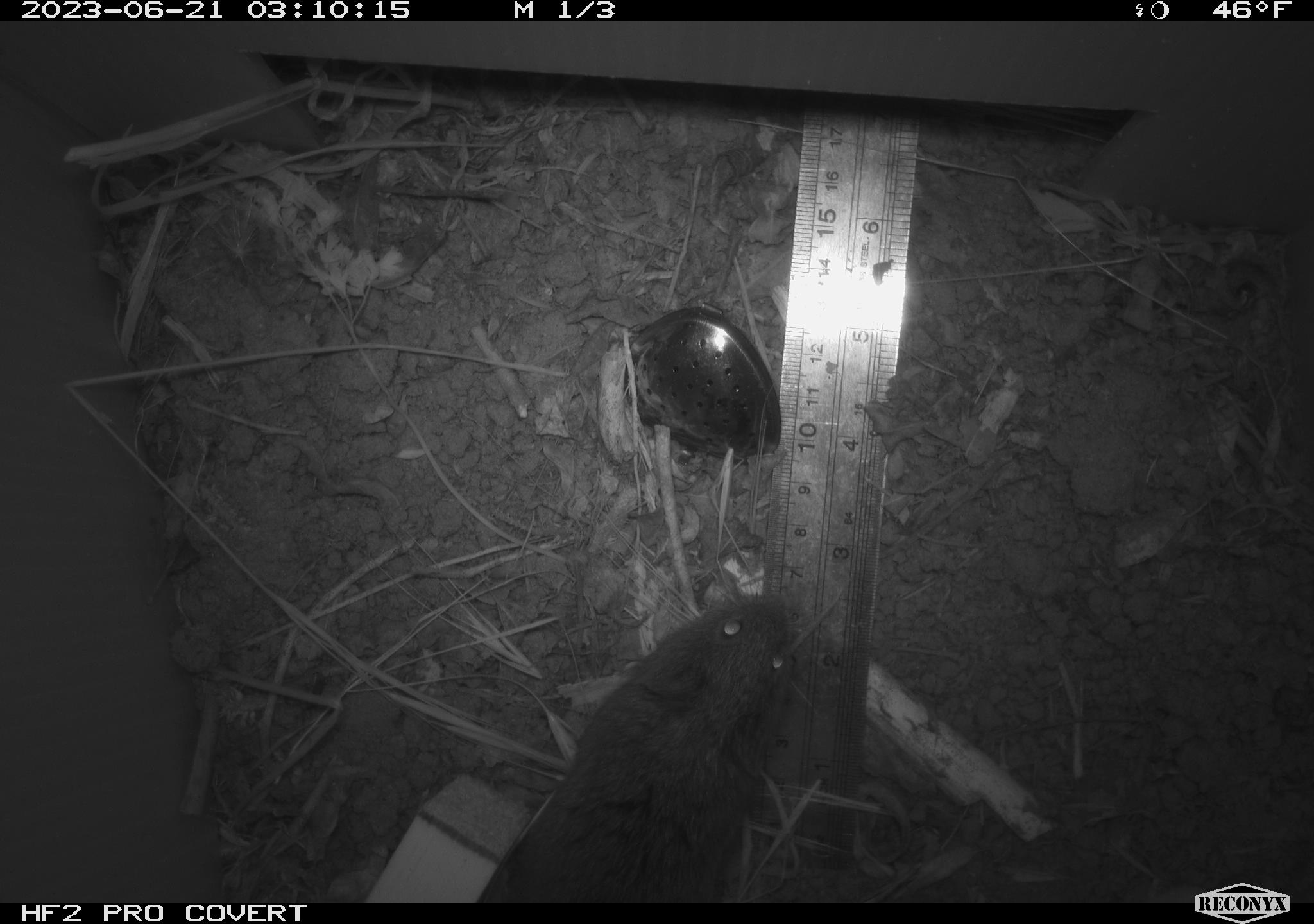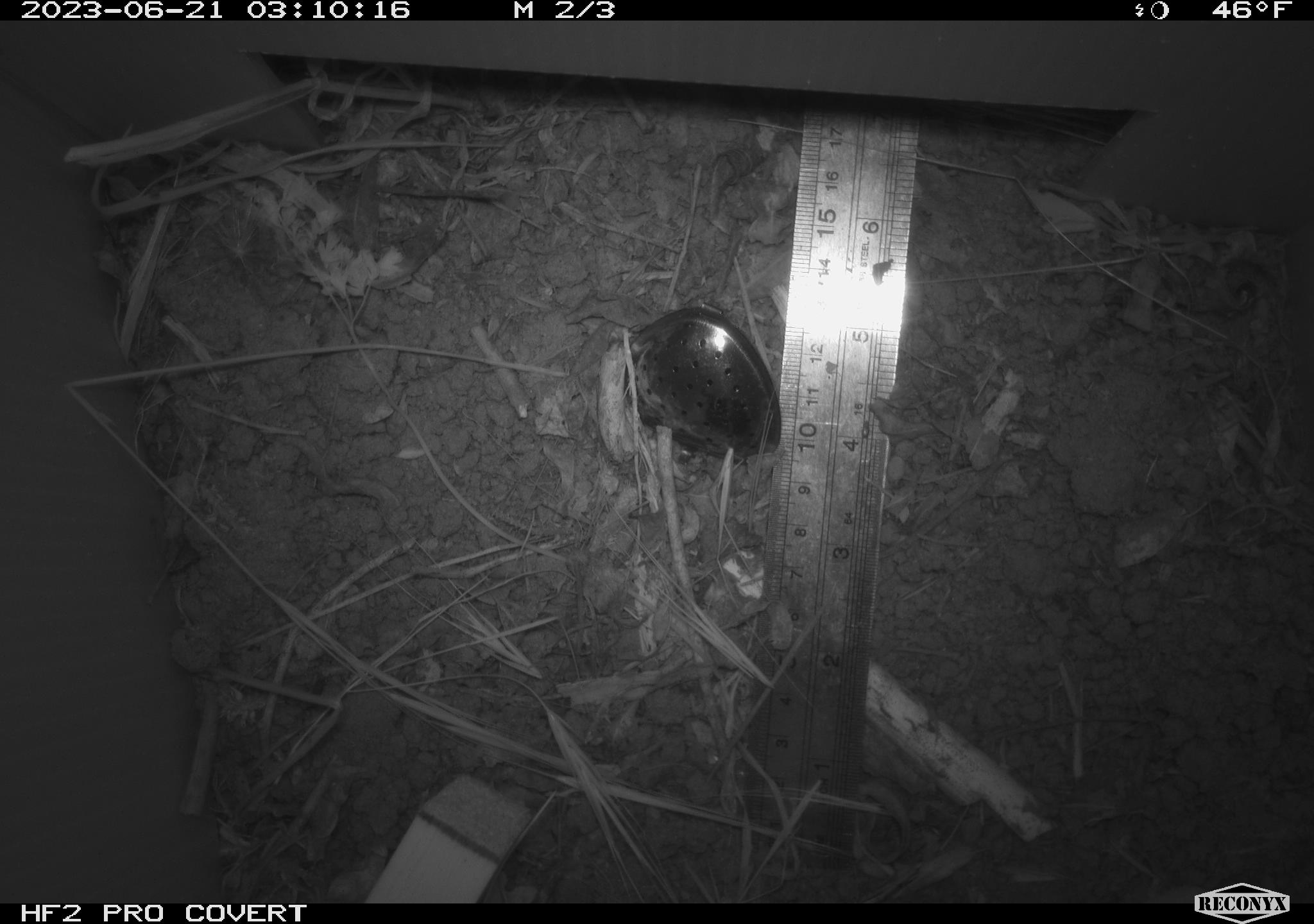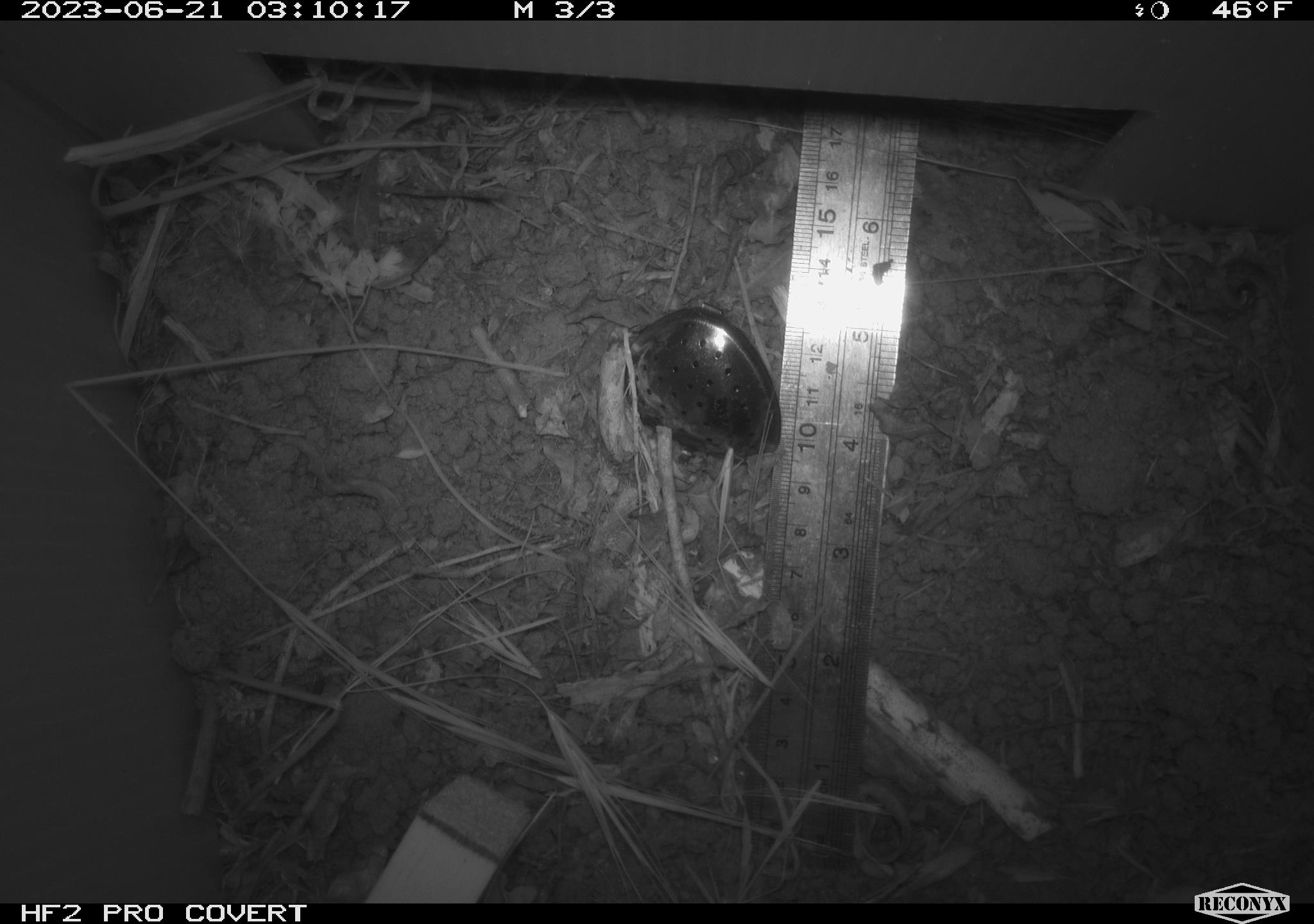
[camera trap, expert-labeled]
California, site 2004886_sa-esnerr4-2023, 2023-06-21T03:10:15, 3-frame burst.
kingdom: Animalia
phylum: Chordata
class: Mammalia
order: Rodentia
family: Cricetidae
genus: Microtus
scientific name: Microtus californicus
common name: california vole